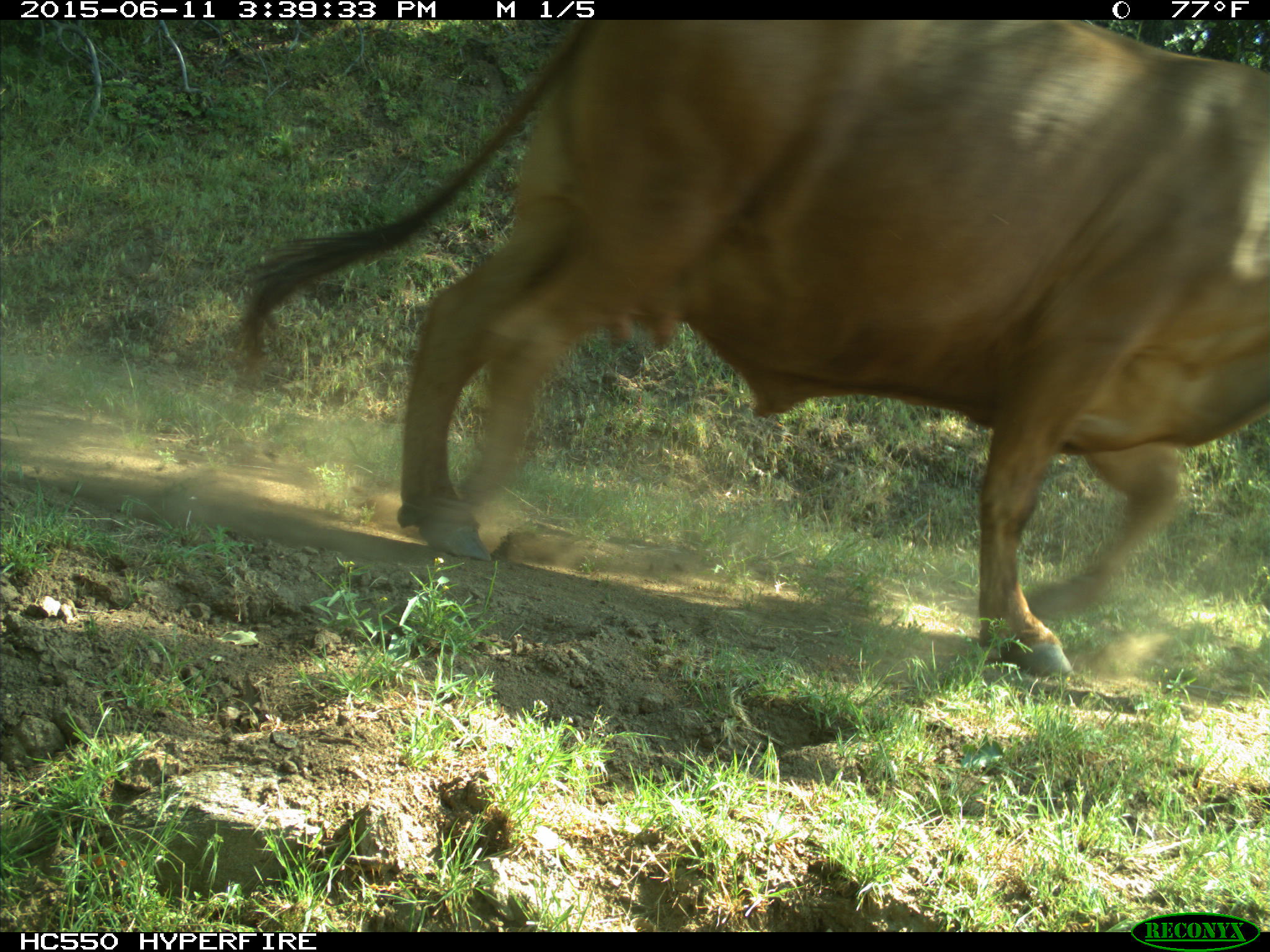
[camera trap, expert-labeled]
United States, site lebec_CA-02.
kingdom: Animalia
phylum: Chordata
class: Mammalia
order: Artiodactyla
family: Bovidae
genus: Bos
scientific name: Bos taurus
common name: domestic cow